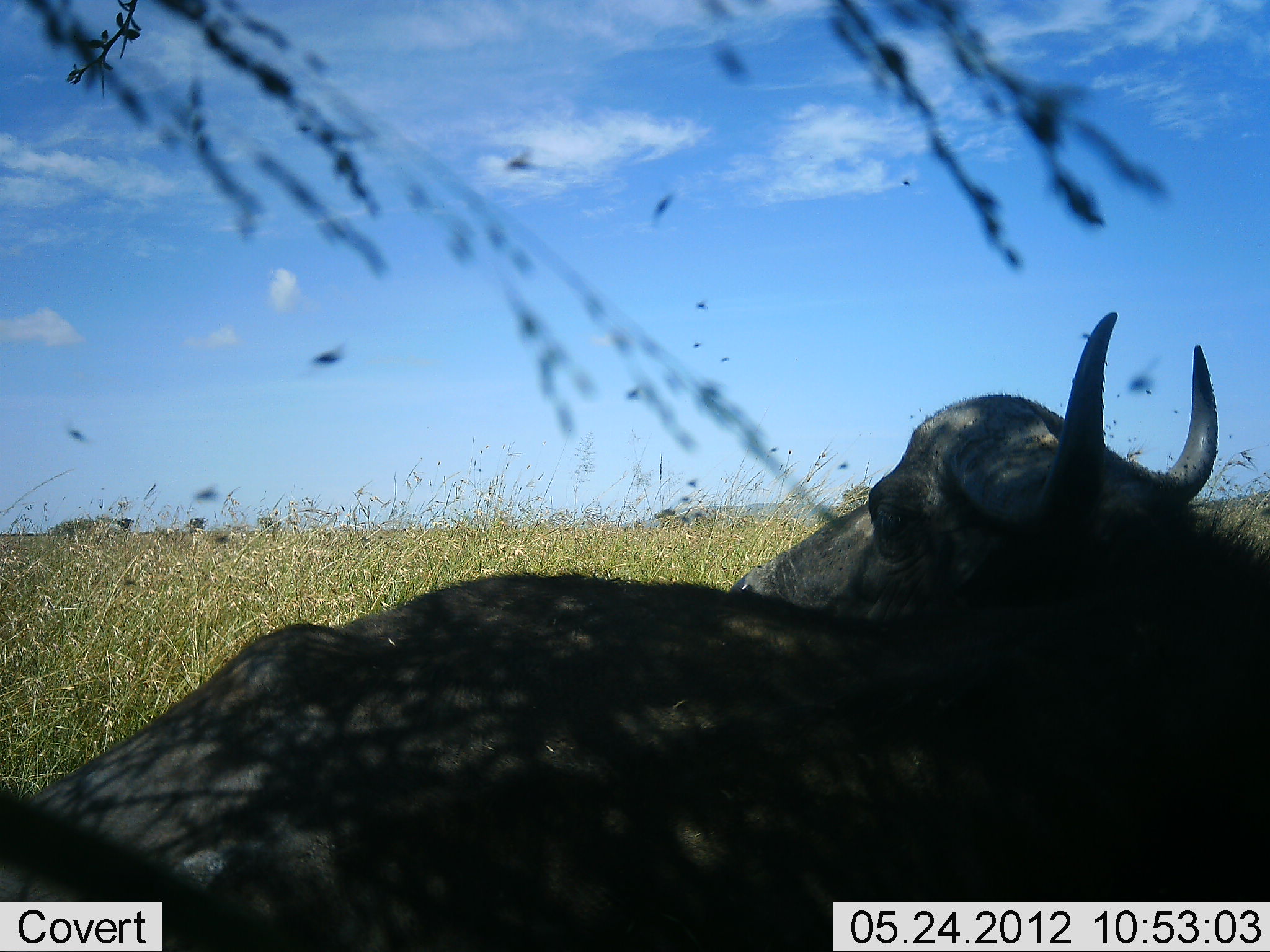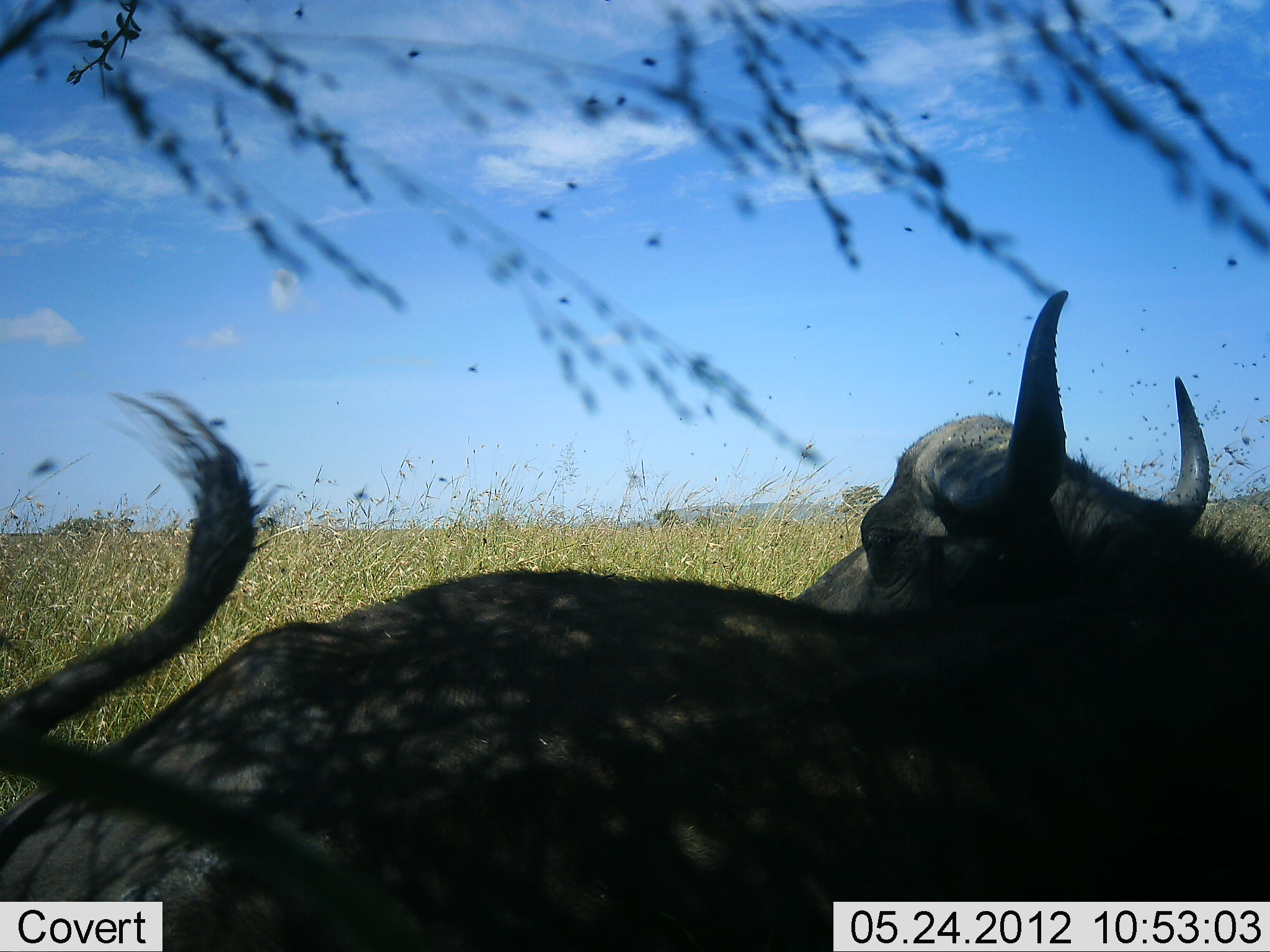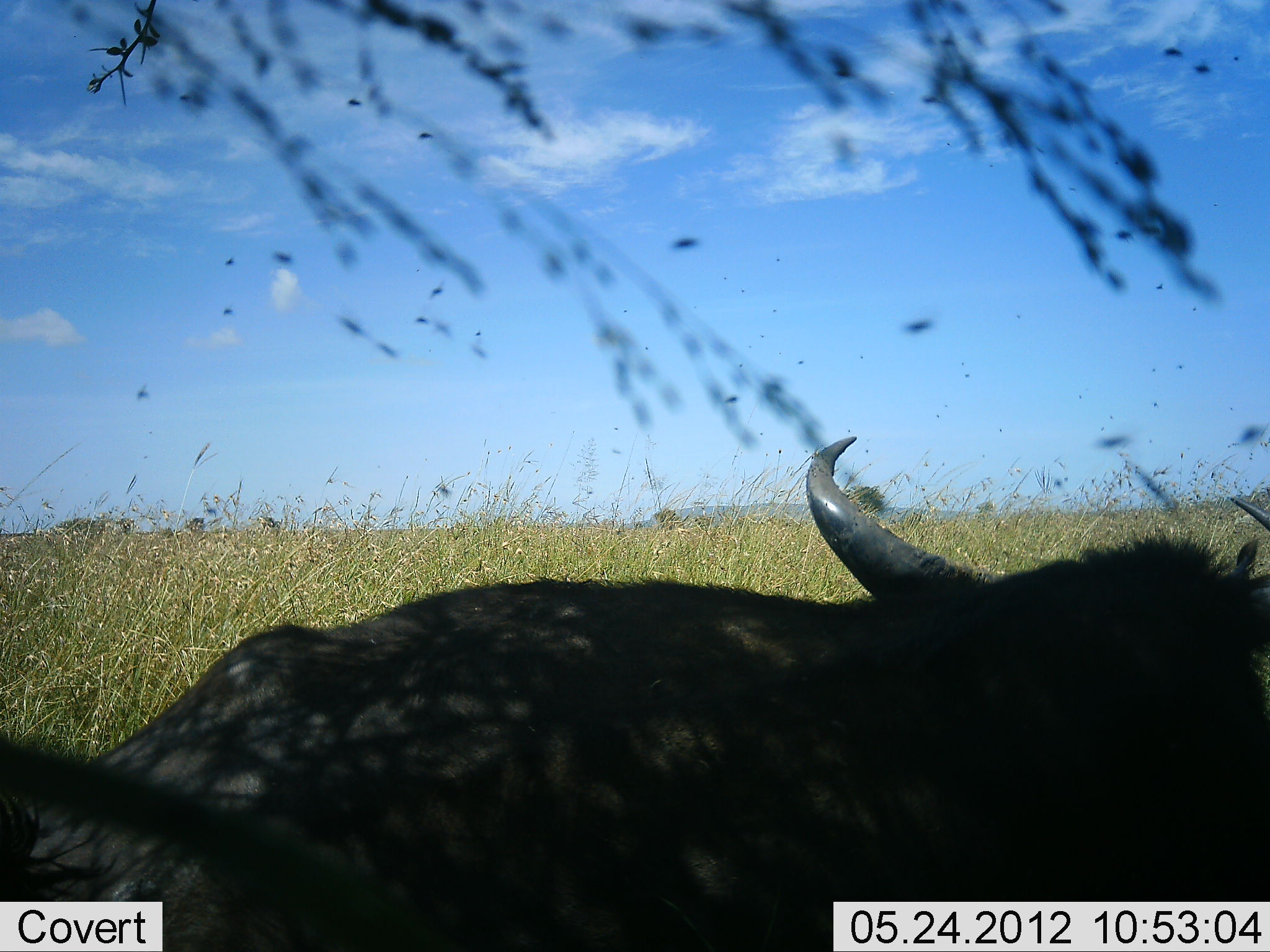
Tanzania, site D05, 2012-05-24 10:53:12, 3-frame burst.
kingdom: Animalia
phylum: Chordata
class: Mammalia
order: Artiodactyla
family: Bovidae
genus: Syncerus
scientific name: Syncerus caffer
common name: cape buffalo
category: buffalo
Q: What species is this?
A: Buffalo (cape buffalo) (Syncerus caffer).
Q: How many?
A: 1.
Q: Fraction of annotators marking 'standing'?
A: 10%.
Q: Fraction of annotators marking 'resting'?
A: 80%.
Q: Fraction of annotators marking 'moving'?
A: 20%.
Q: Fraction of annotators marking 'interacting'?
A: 0%.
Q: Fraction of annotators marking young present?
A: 0%.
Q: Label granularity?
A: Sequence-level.